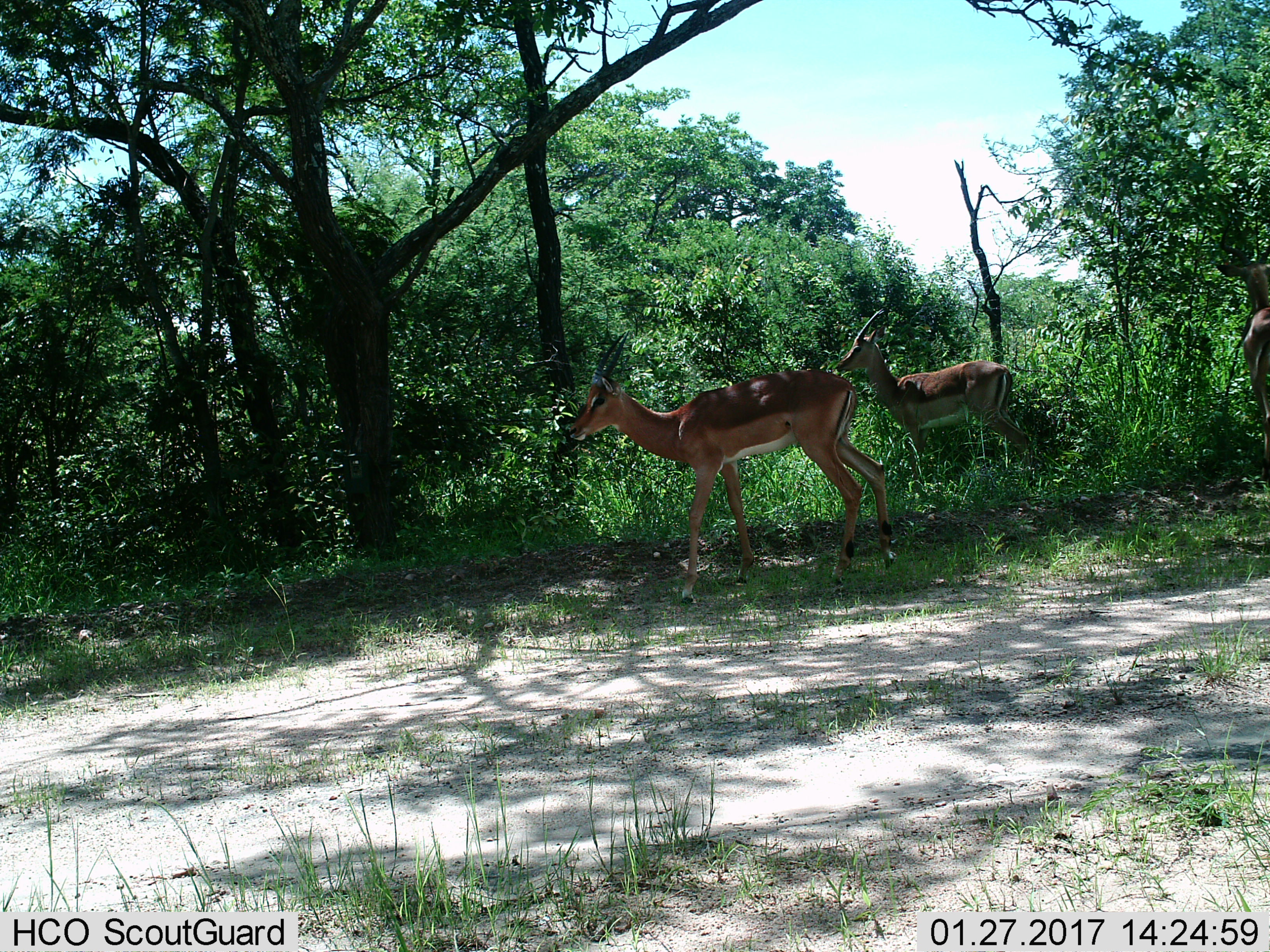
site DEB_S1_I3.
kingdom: Animalia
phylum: Chordata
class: Mammalia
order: Artiodactyla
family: Bovidae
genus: Aepyceros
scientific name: Aepyceros melampus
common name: impala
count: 3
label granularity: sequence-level